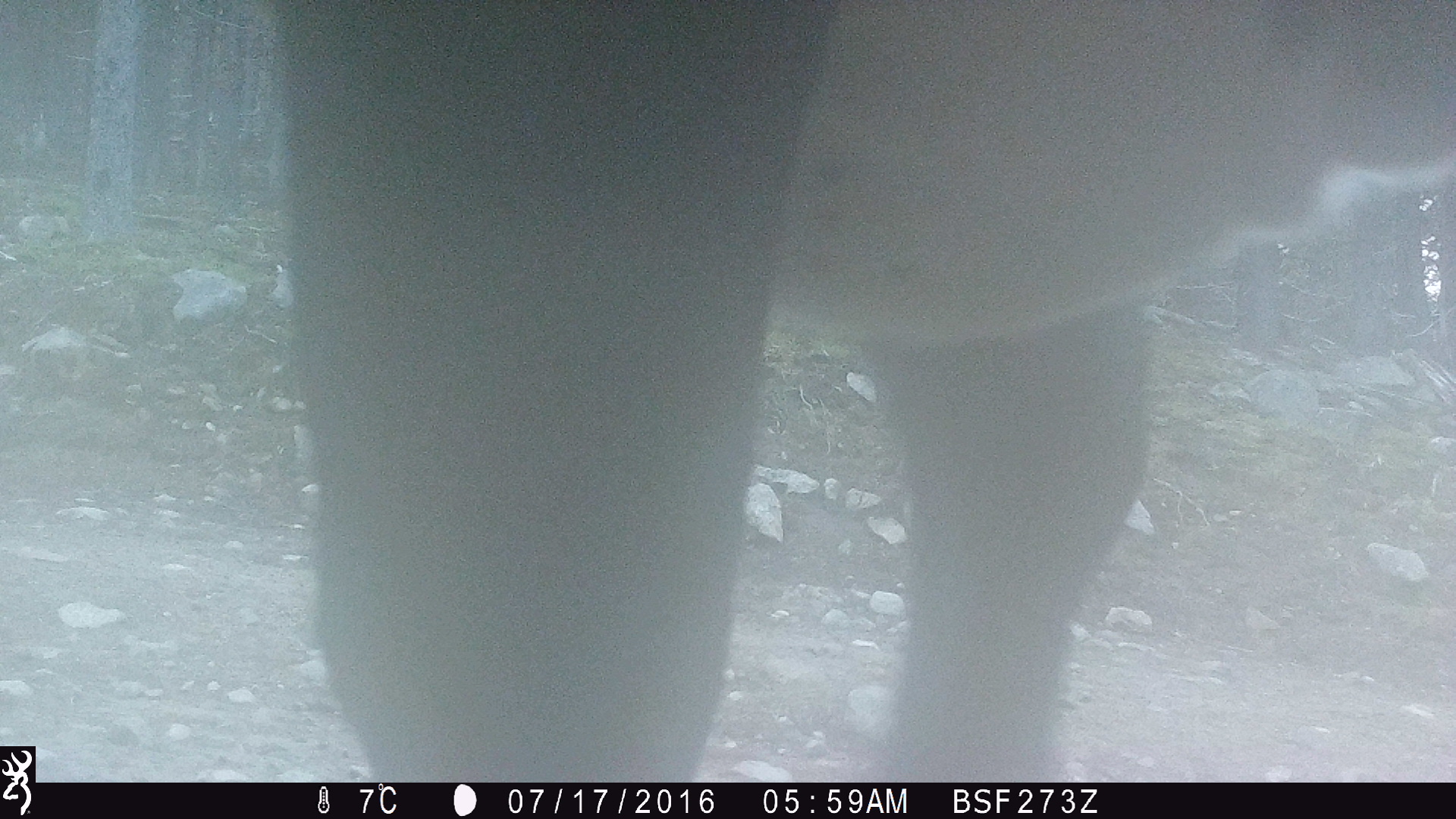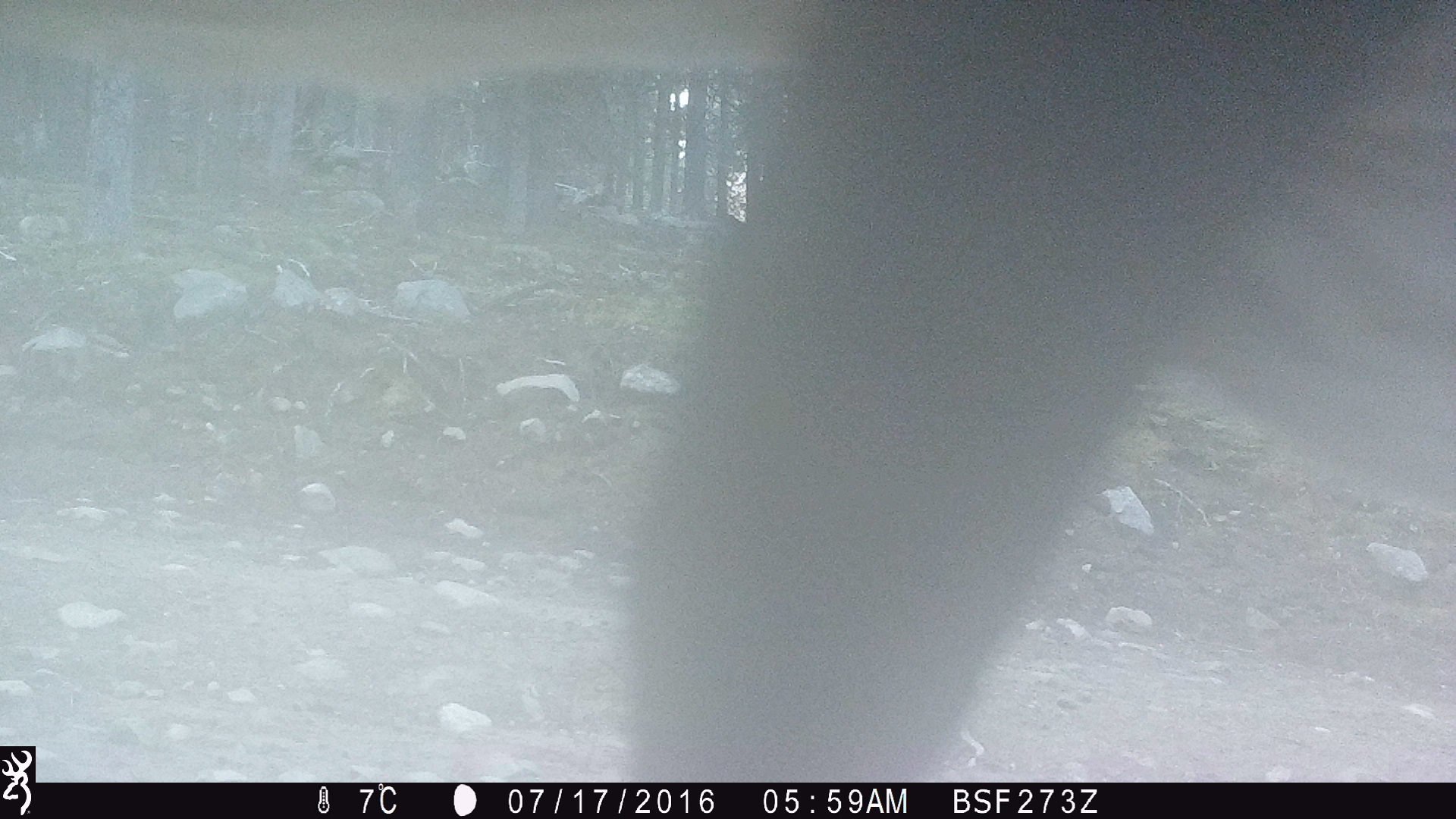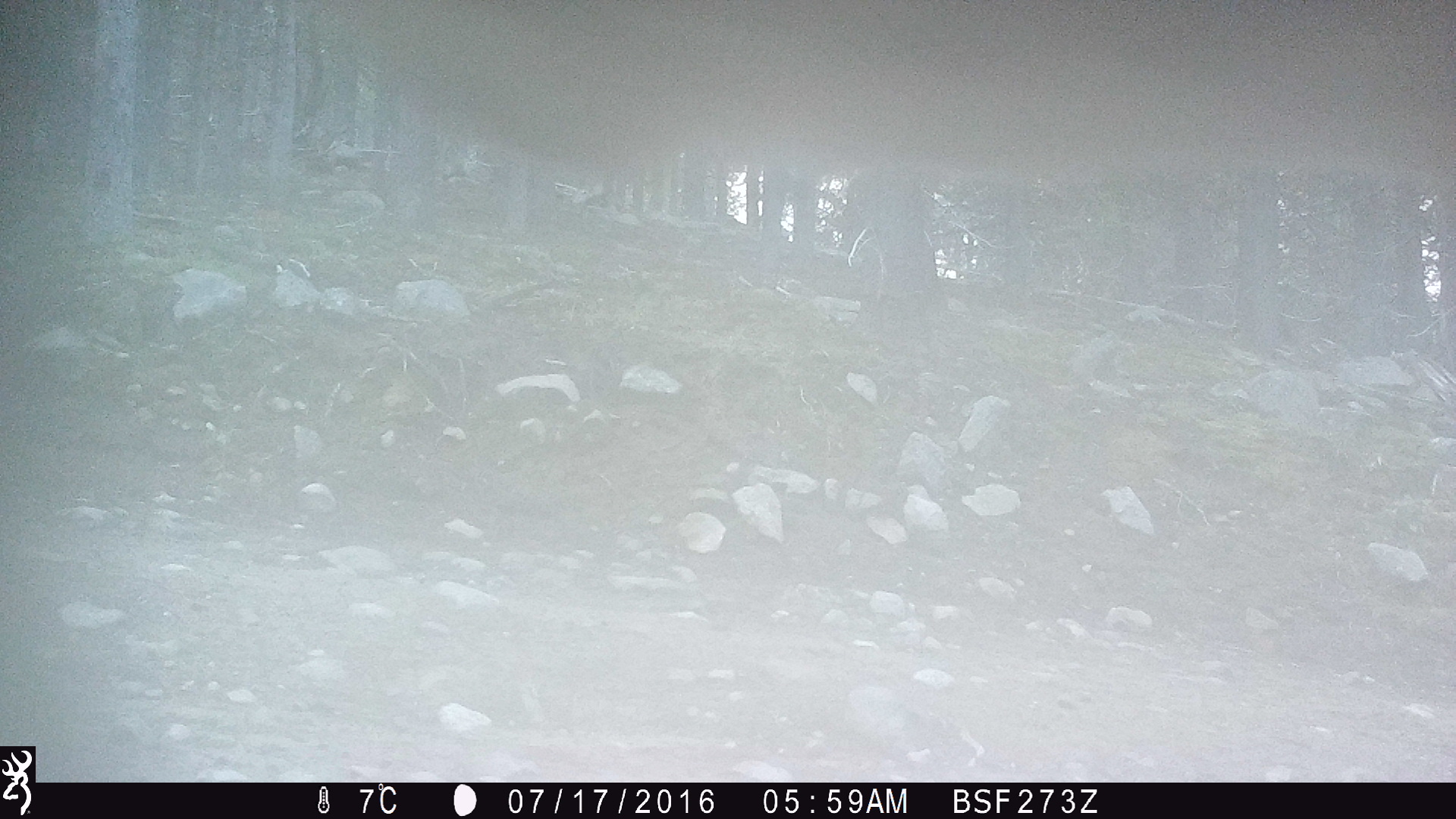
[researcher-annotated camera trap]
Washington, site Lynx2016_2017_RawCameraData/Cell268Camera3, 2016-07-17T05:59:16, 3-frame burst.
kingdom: Animalia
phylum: Chordata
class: Mammalia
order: Artiodactyla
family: Bovidae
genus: Bos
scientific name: Bos taurus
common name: domestic cattle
Domestic cattle (Bos taurus). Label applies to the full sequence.